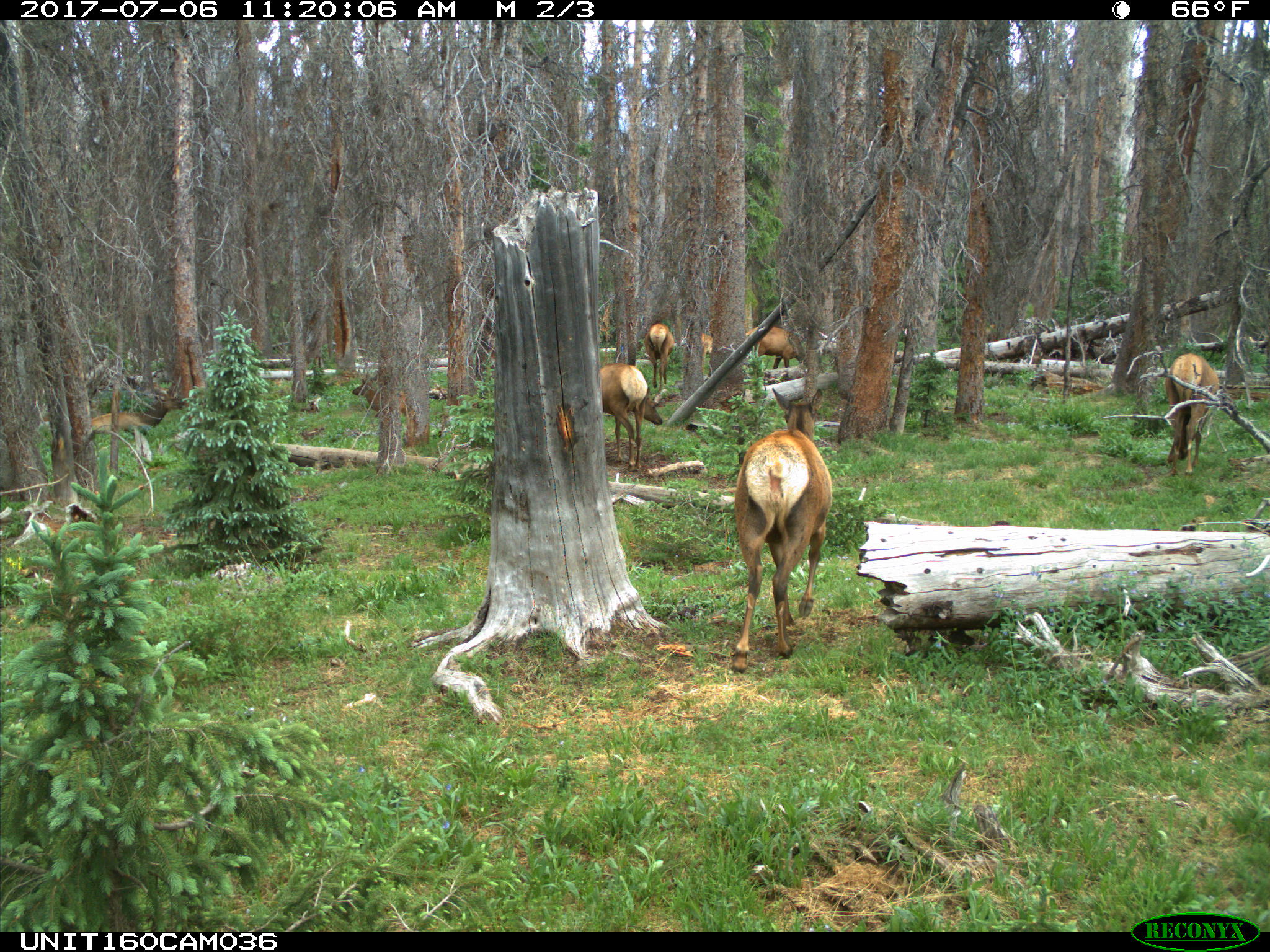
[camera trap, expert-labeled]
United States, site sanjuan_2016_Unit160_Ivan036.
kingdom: Animalia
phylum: Chordata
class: Mammalia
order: Artiodactyla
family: Cervidae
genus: Cervus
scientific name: Cervus elaphus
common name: red deer